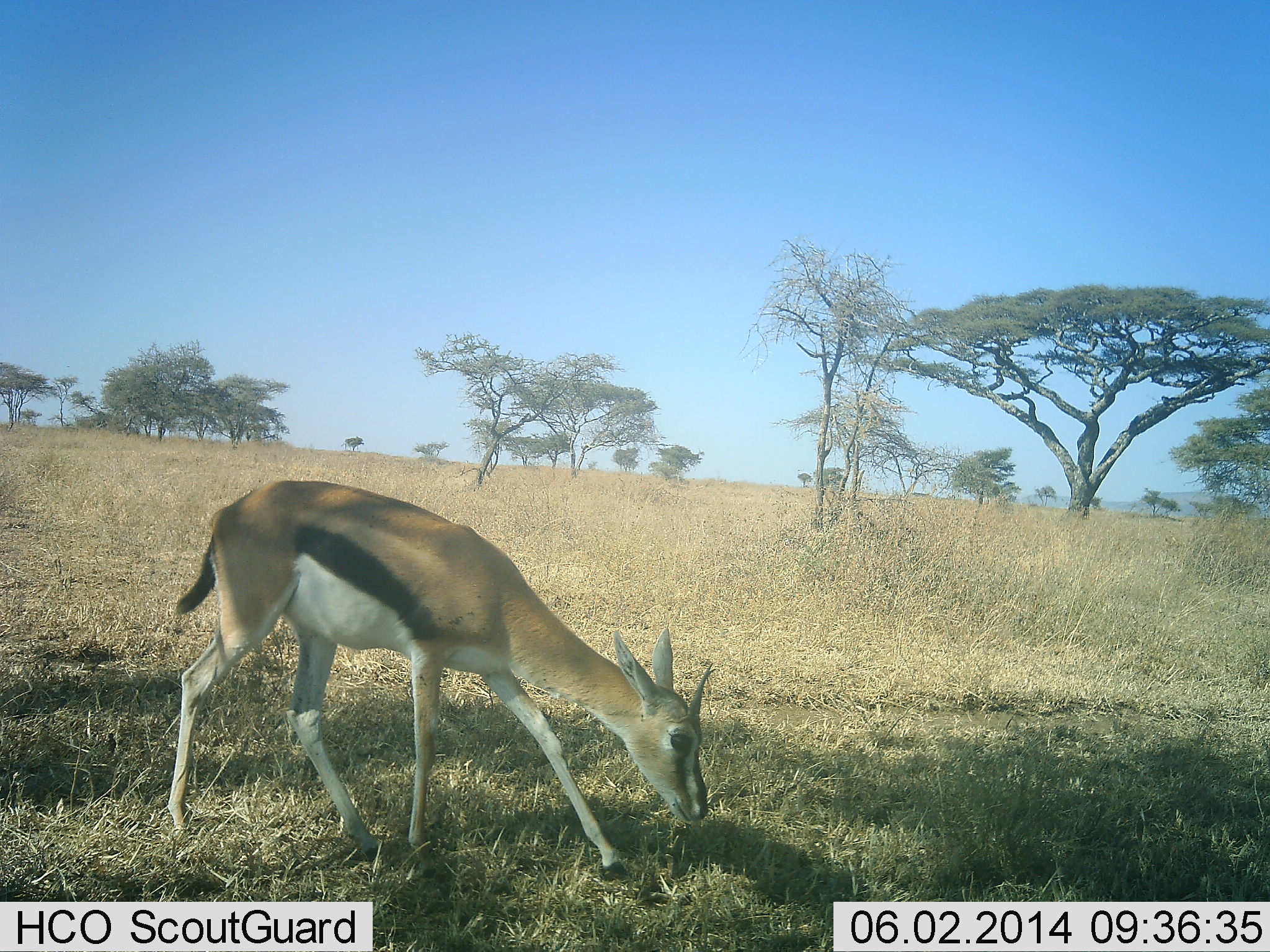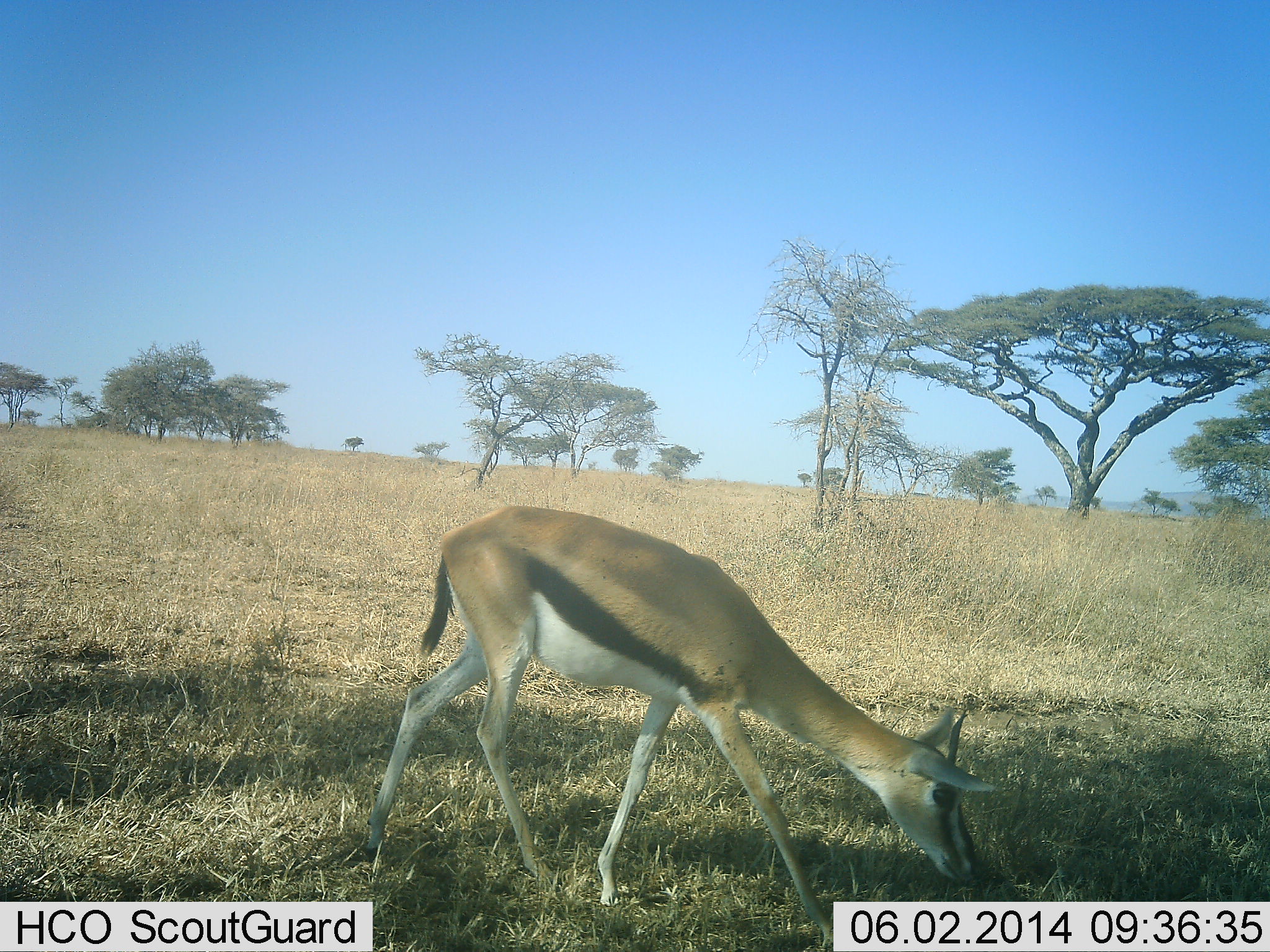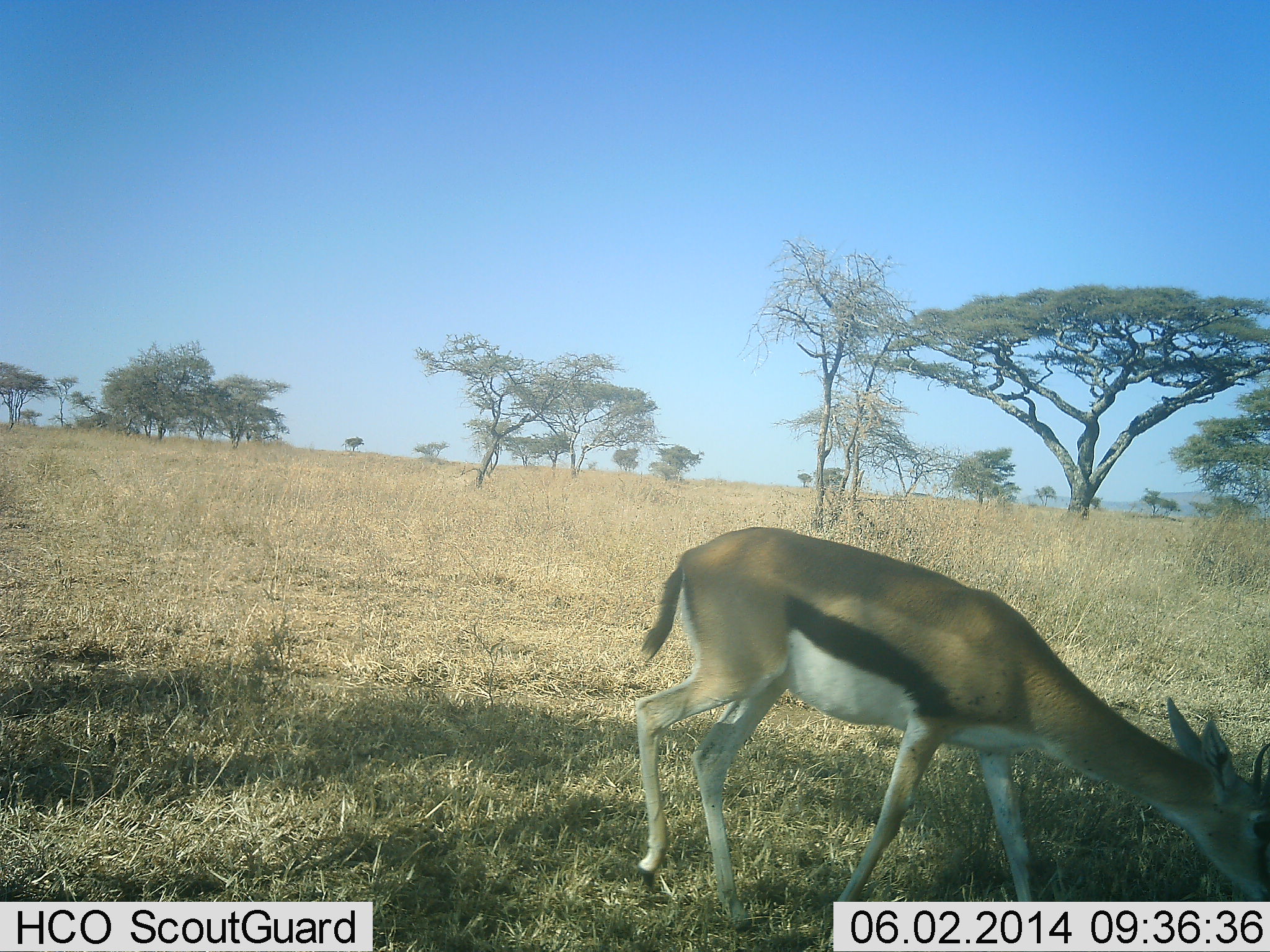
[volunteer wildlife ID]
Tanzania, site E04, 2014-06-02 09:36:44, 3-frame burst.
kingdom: Animalia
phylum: Chordata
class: Mammalia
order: Artiodactyla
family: Bovidae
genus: Eudorcas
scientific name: Eudorcas thomsonii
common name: thomson's gazelle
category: gazellethomsons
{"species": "gazellethomsons (thomson's gazelle) (Eudorcas thomsonii)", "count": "1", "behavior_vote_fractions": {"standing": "10%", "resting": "0%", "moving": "50%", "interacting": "0%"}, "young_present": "0%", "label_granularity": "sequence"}